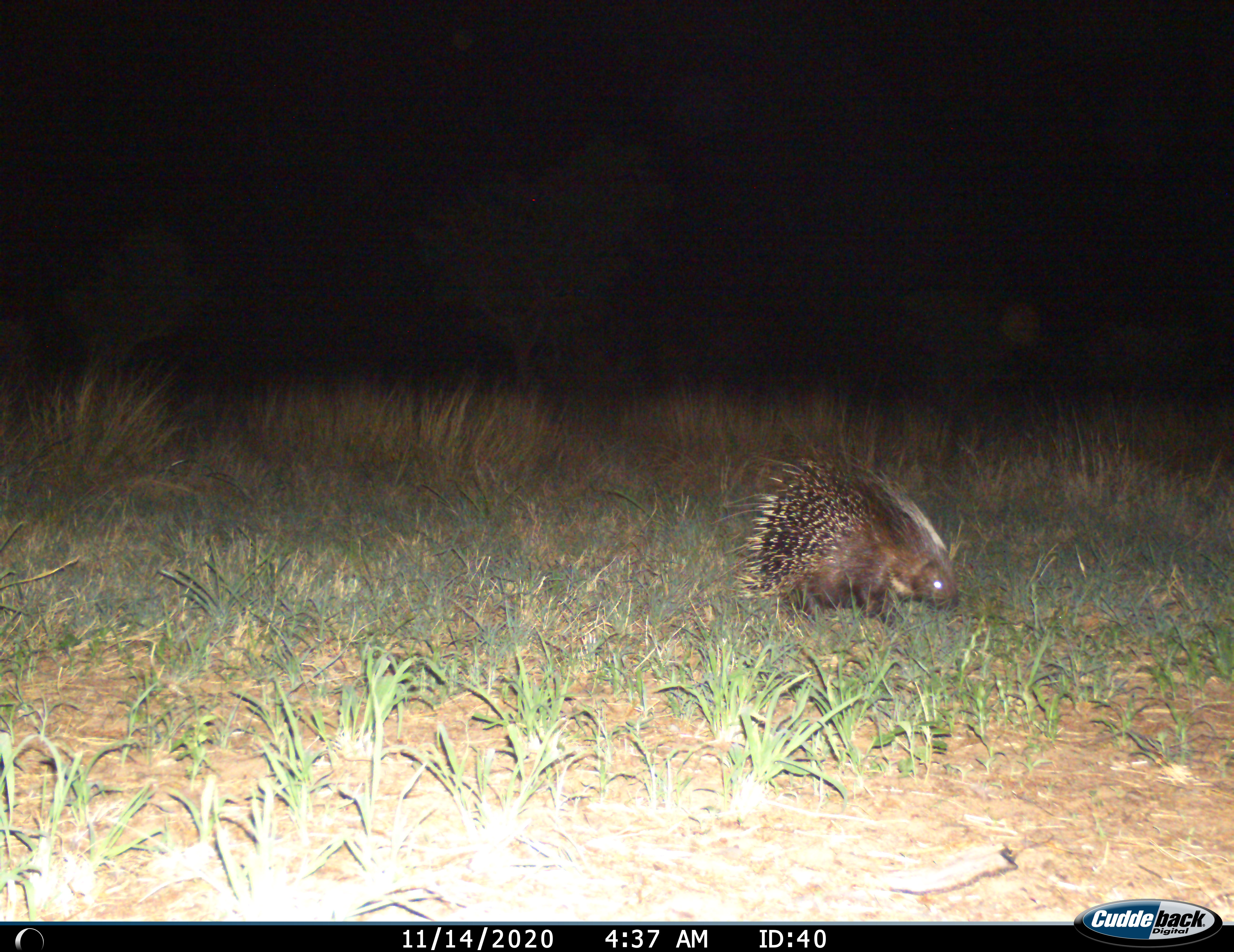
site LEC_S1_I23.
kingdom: Animalia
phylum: Chordata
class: Mammalia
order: Rodentia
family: Hystricidae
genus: Hystrix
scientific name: Hystrix cristata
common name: crested porcupine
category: porcupine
Porcupine (crested porcupine) (Hystrix cristata), count 1. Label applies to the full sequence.